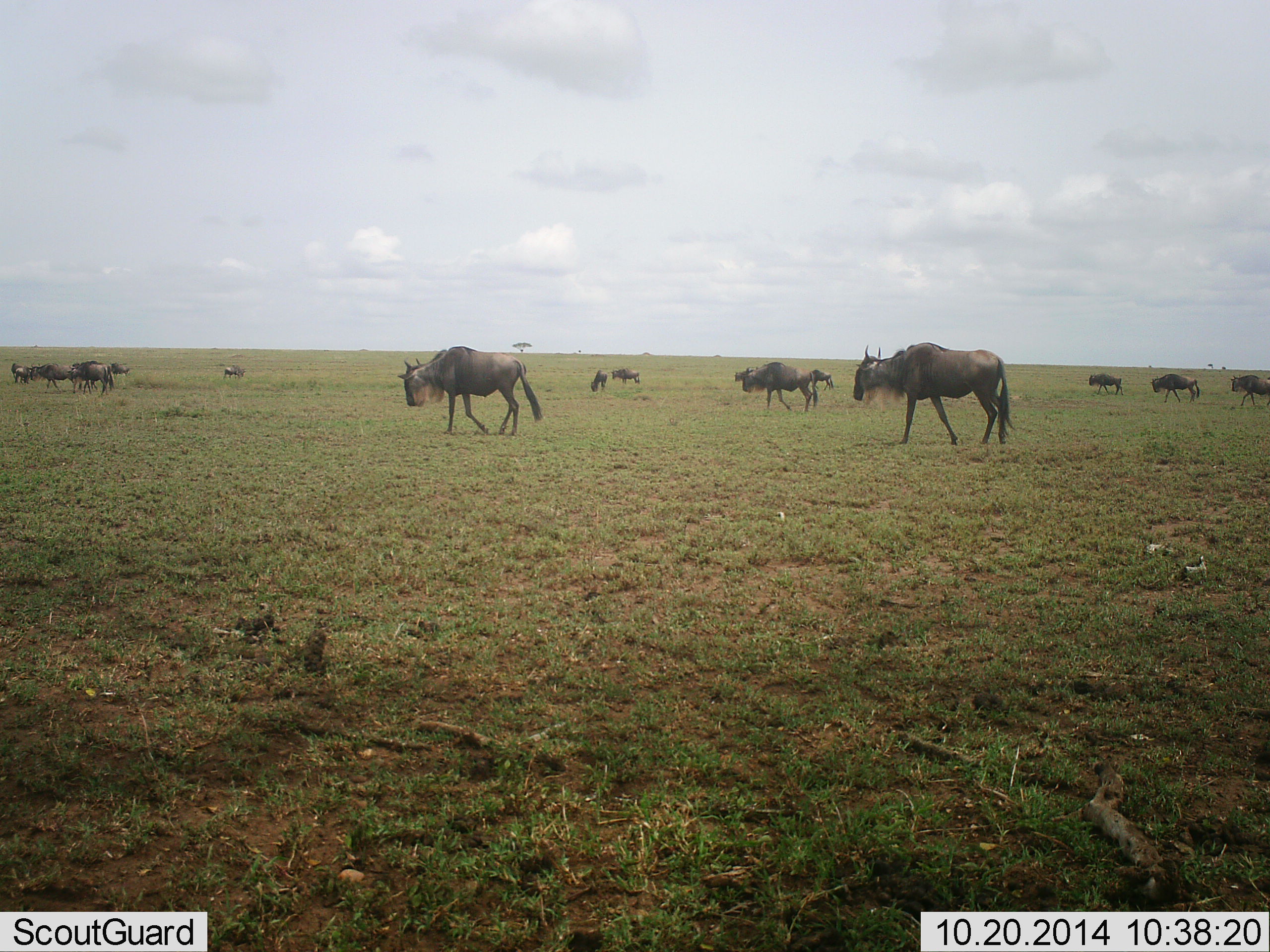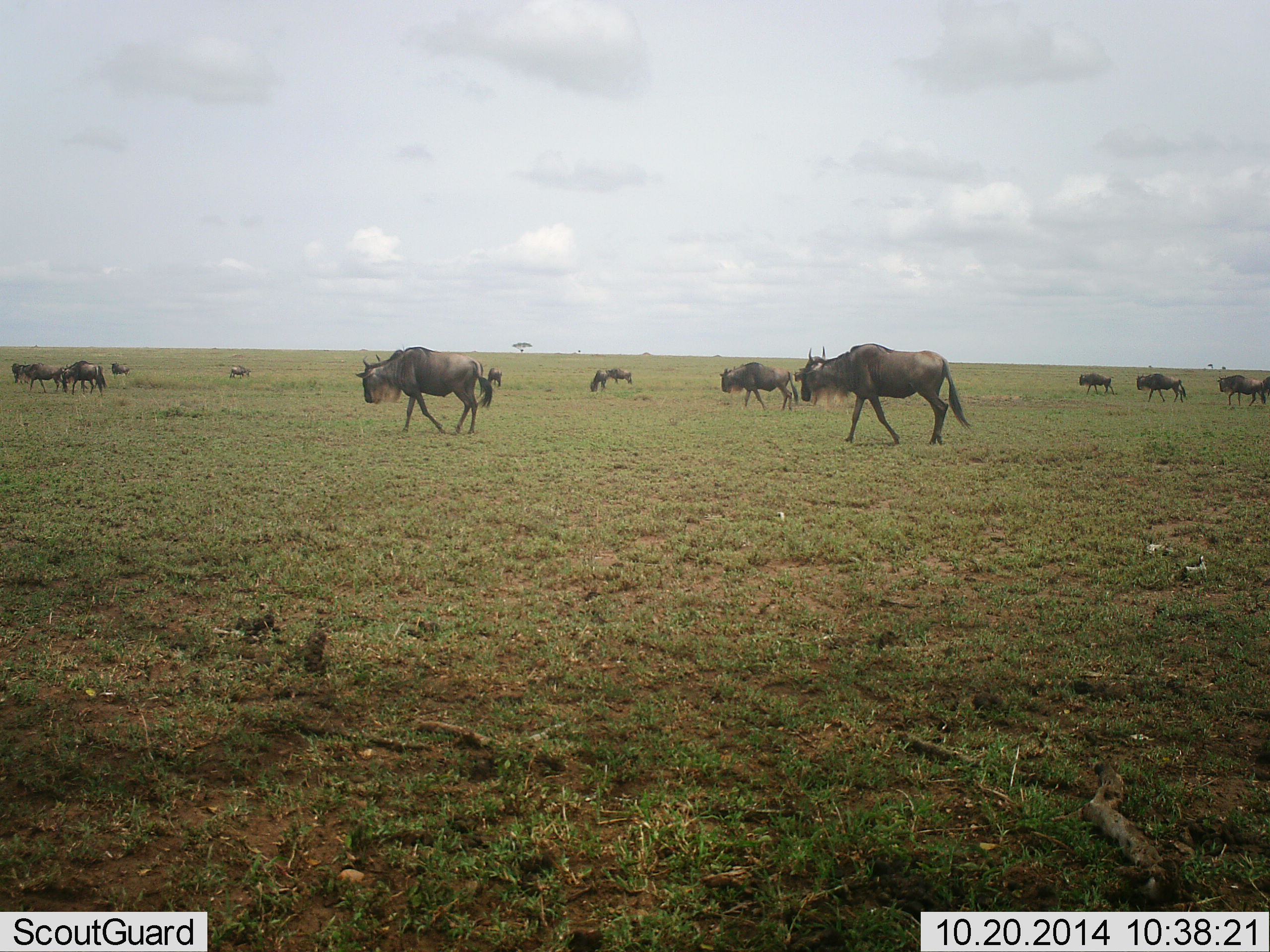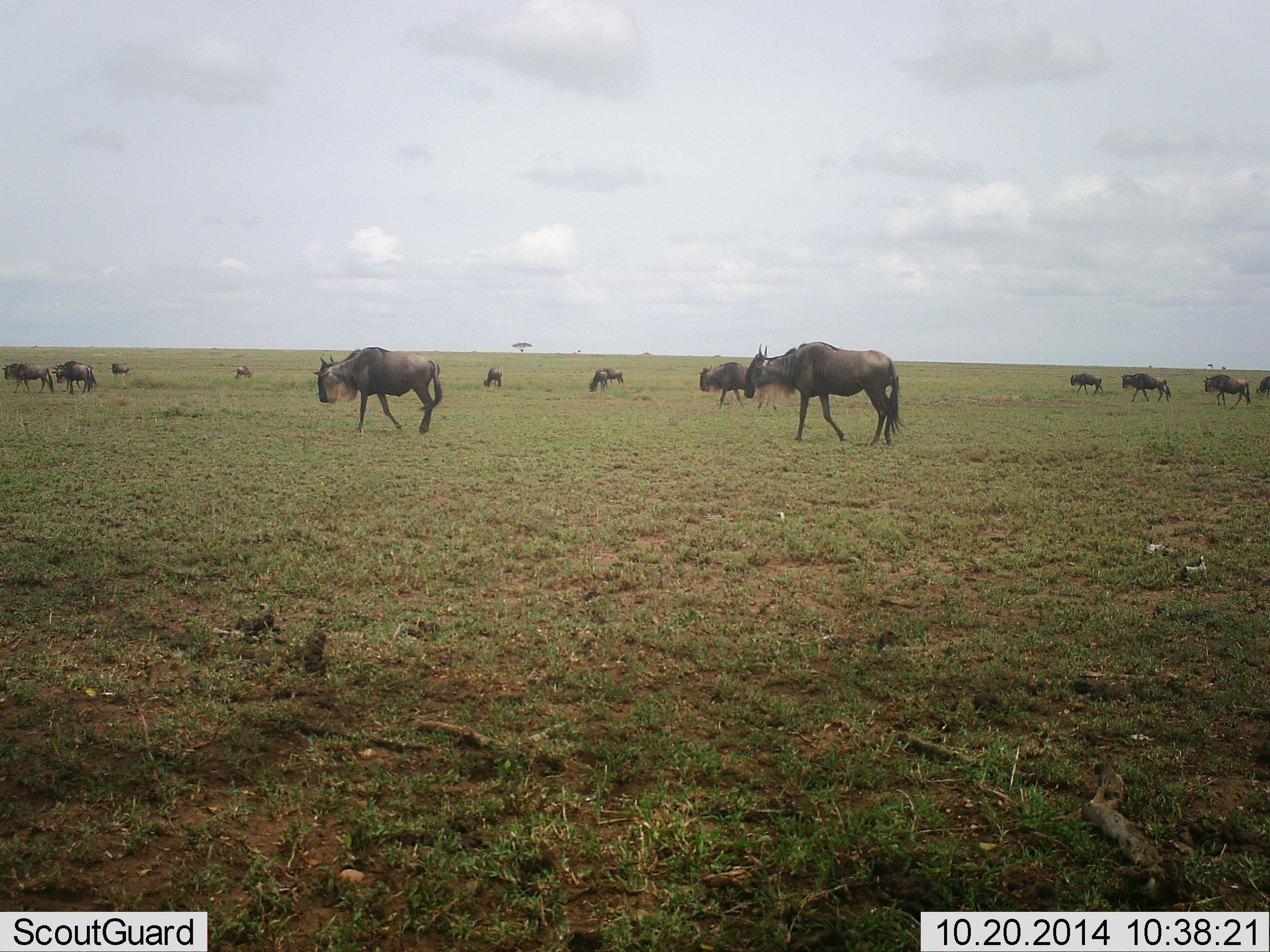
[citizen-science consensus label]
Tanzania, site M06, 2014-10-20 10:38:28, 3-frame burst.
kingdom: Animalia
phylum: Chordata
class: Mammalia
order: Artiodactyla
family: Bovidae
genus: Connochaetes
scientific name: Connochaetes taurinus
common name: blue wildebeest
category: wildebeest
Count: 11-50.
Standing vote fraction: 30%.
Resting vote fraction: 0%.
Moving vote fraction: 100%.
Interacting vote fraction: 0%.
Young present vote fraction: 0%.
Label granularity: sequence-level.